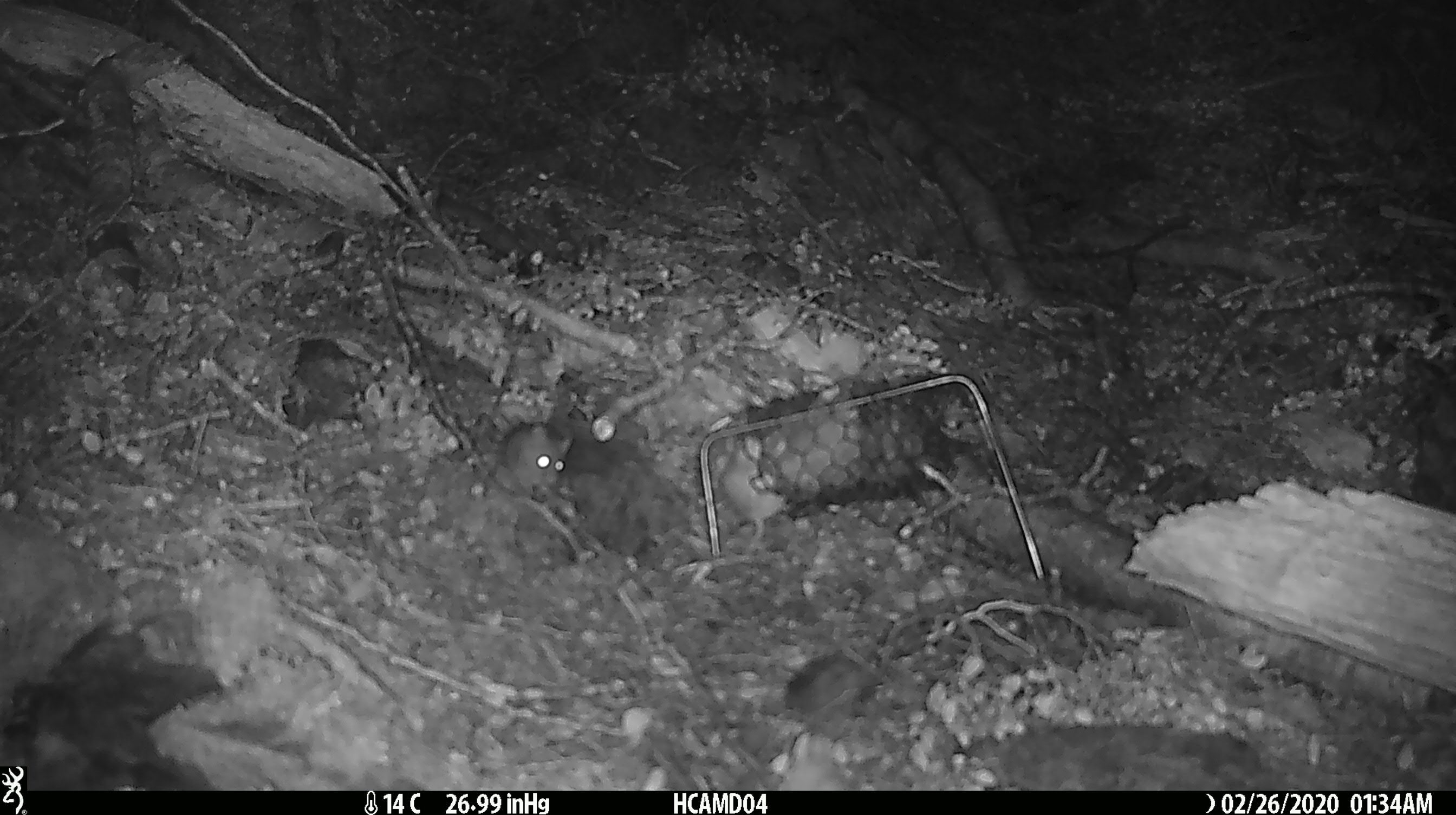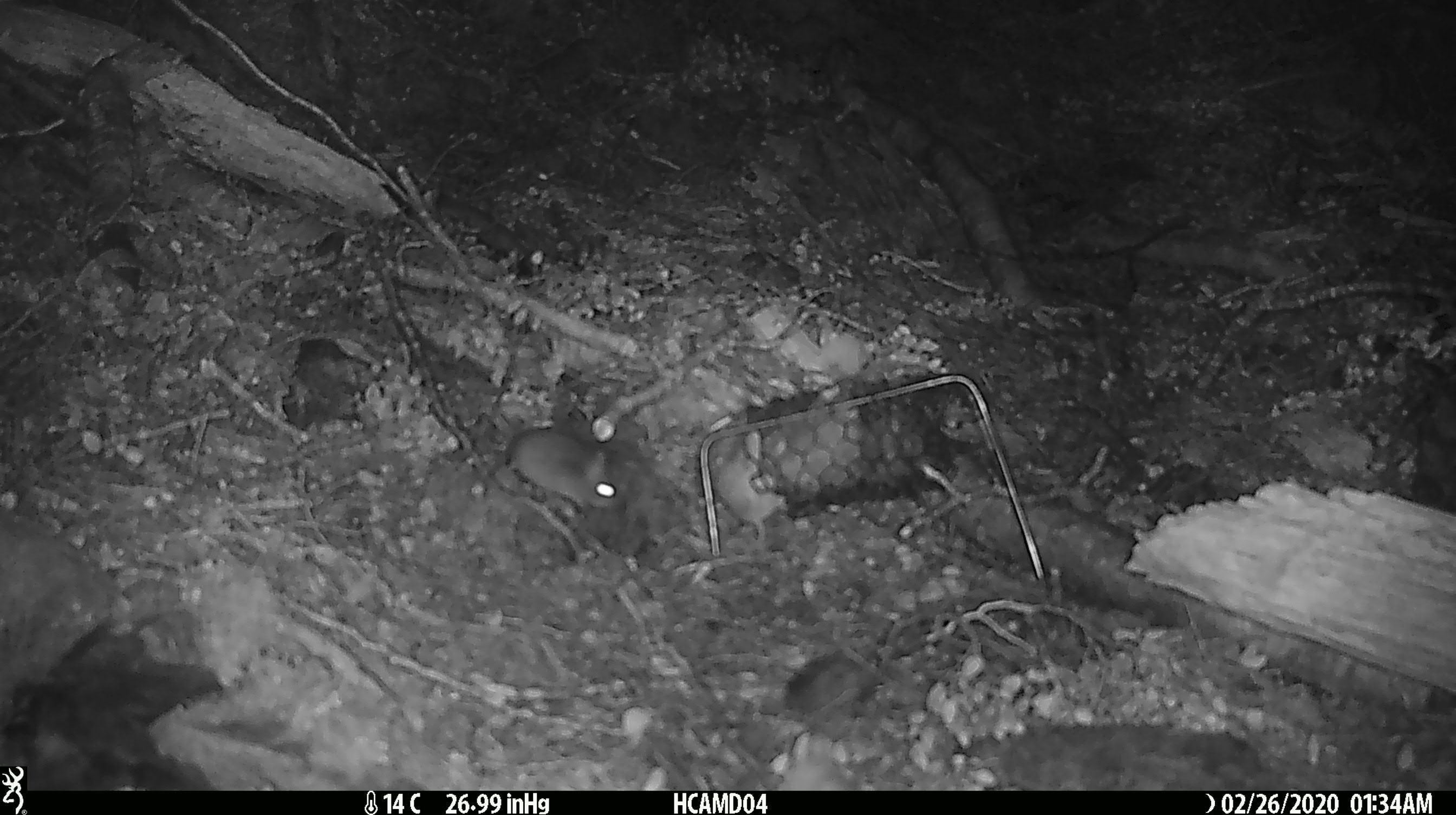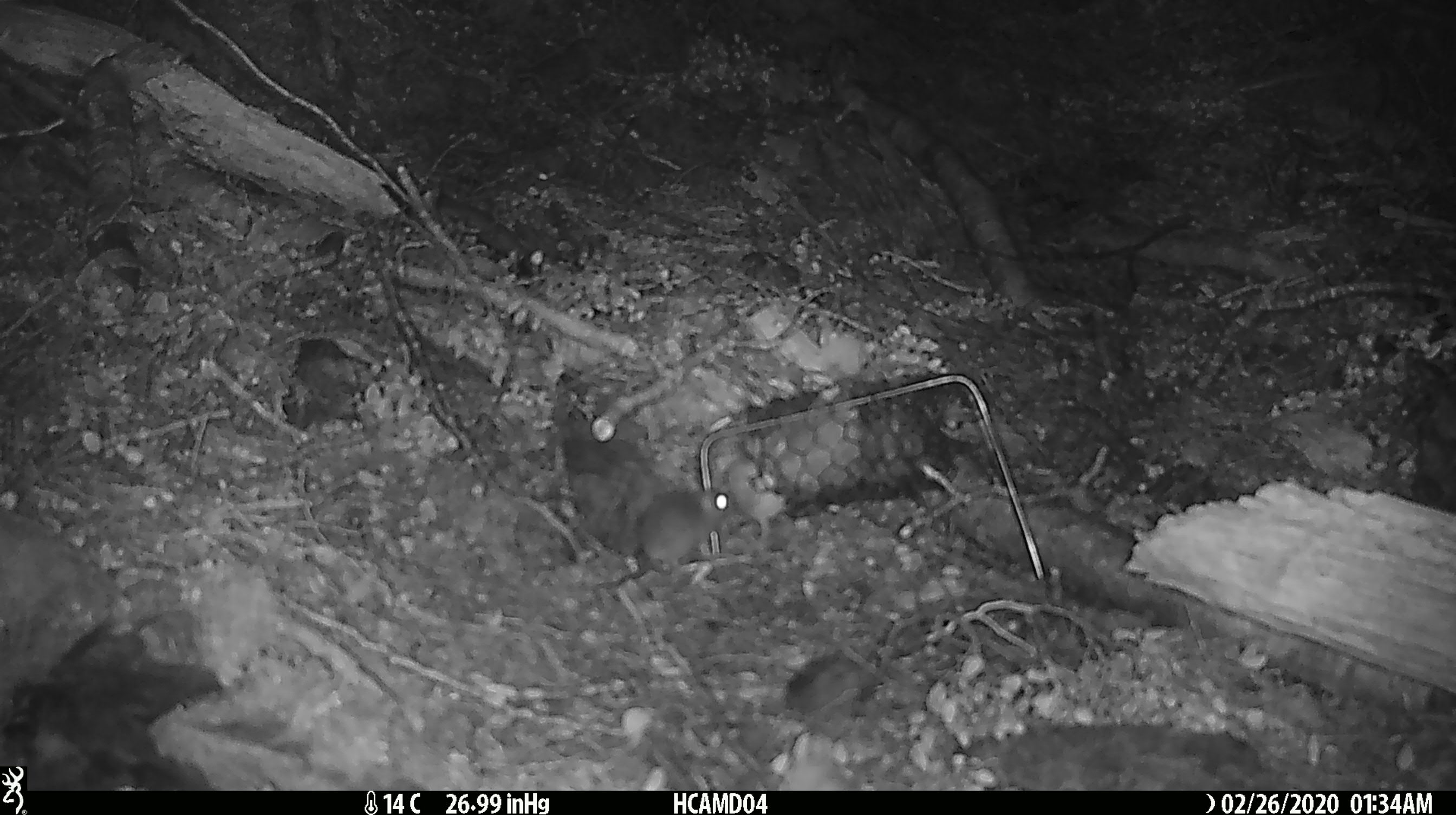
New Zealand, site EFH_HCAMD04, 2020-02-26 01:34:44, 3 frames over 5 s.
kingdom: Animalia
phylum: Chordata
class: Mammalia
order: Rodentia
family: Muridae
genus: Mus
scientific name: Mus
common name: mouse